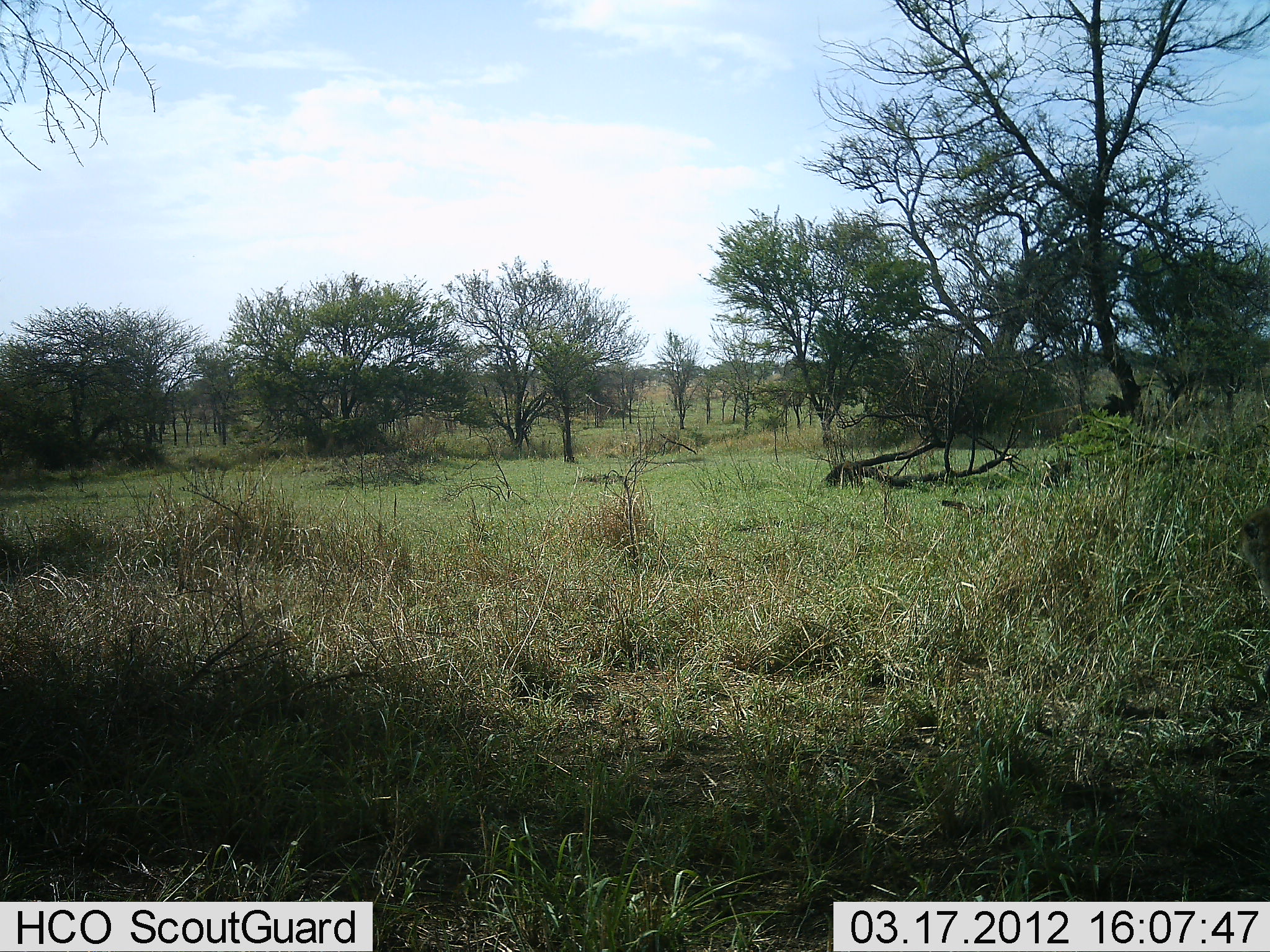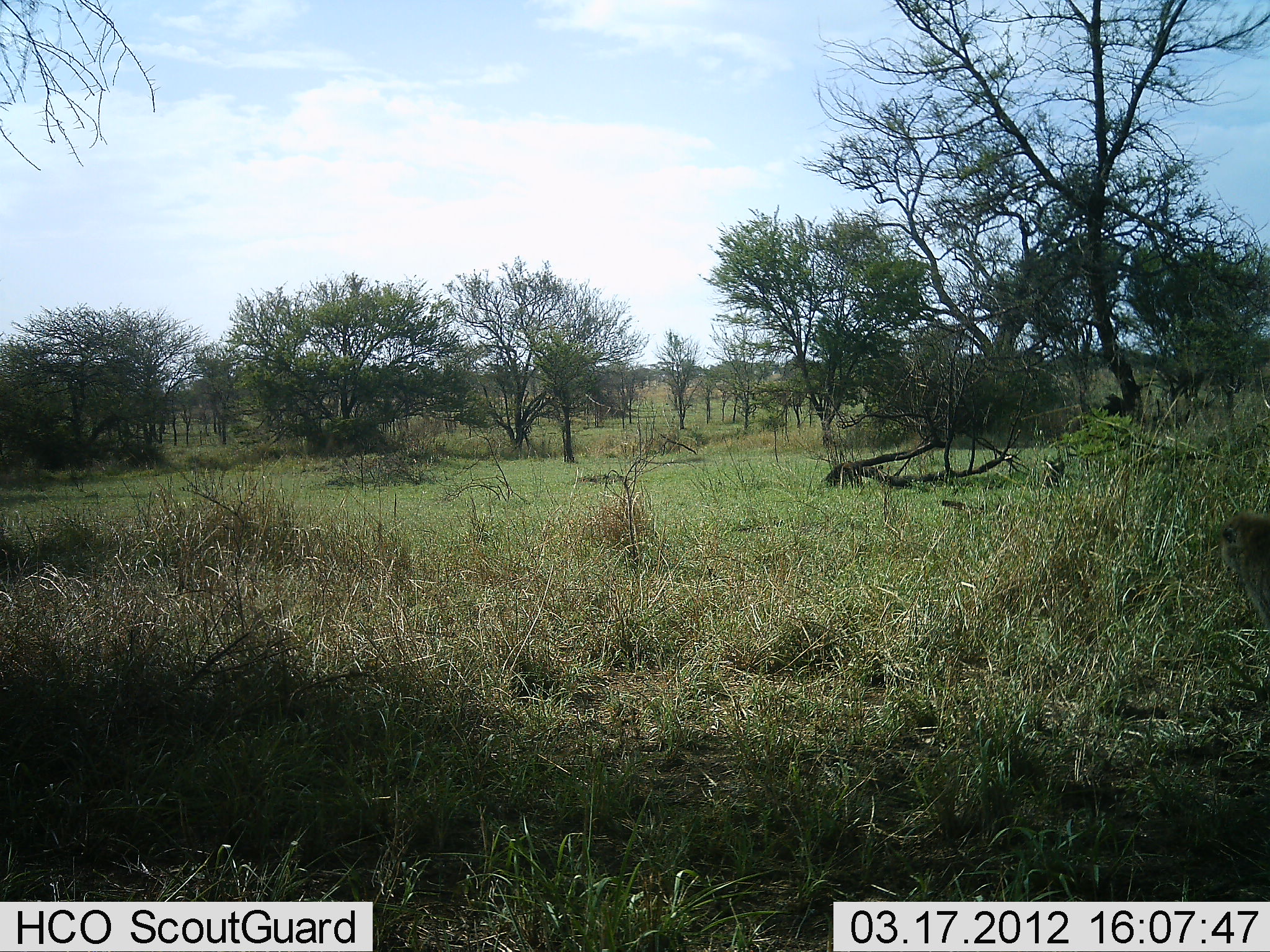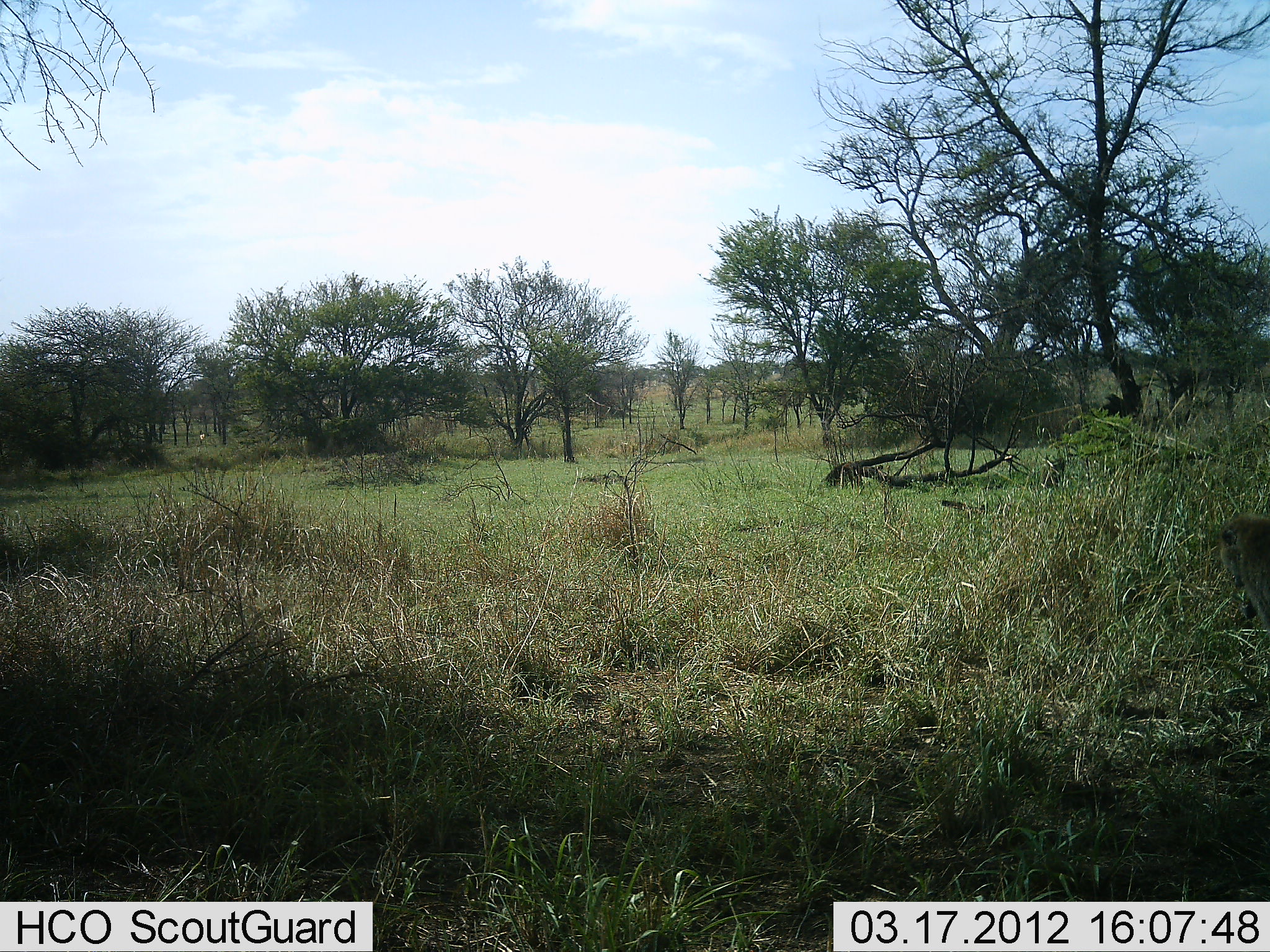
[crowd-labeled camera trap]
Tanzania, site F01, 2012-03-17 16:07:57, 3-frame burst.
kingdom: Animalia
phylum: Chordata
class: Mammalia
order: Primates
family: Cercopithecidae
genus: Papio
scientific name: Papio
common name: baboon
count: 2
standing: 29%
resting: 0%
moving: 29%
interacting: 14%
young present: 0%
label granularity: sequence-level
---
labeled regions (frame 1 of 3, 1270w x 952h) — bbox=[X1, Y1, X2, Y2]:
animal: bbox=[1239, 498, 1269, 607]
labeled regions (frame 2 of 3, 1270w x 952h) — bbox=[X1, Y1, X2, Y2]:
animal: bbox=[1202, 508, 1269, 740]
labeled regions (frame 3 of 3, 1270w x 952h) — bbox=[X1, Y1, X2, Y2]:
animal: bbox=[1219, 510, 1270, 654]